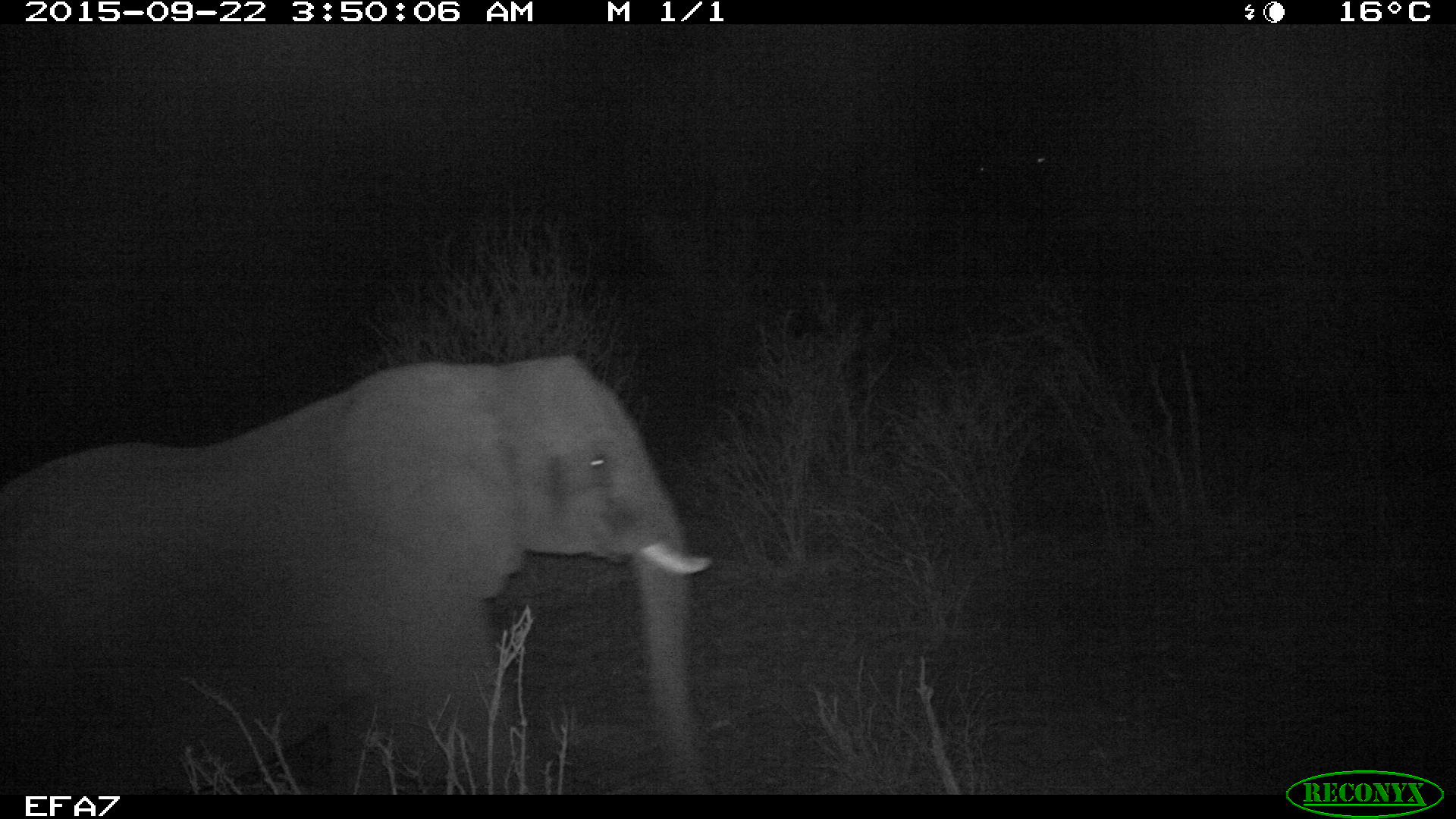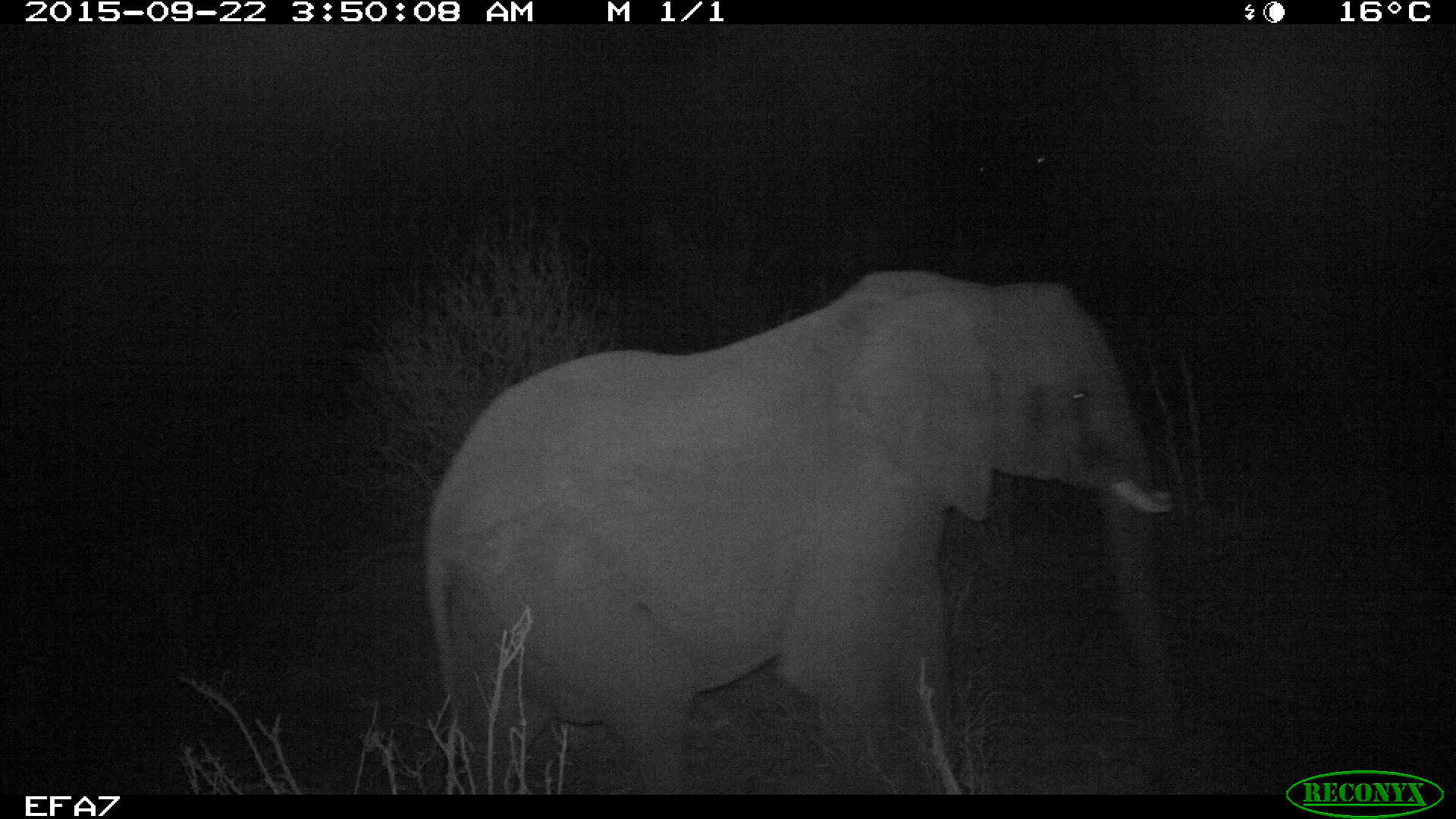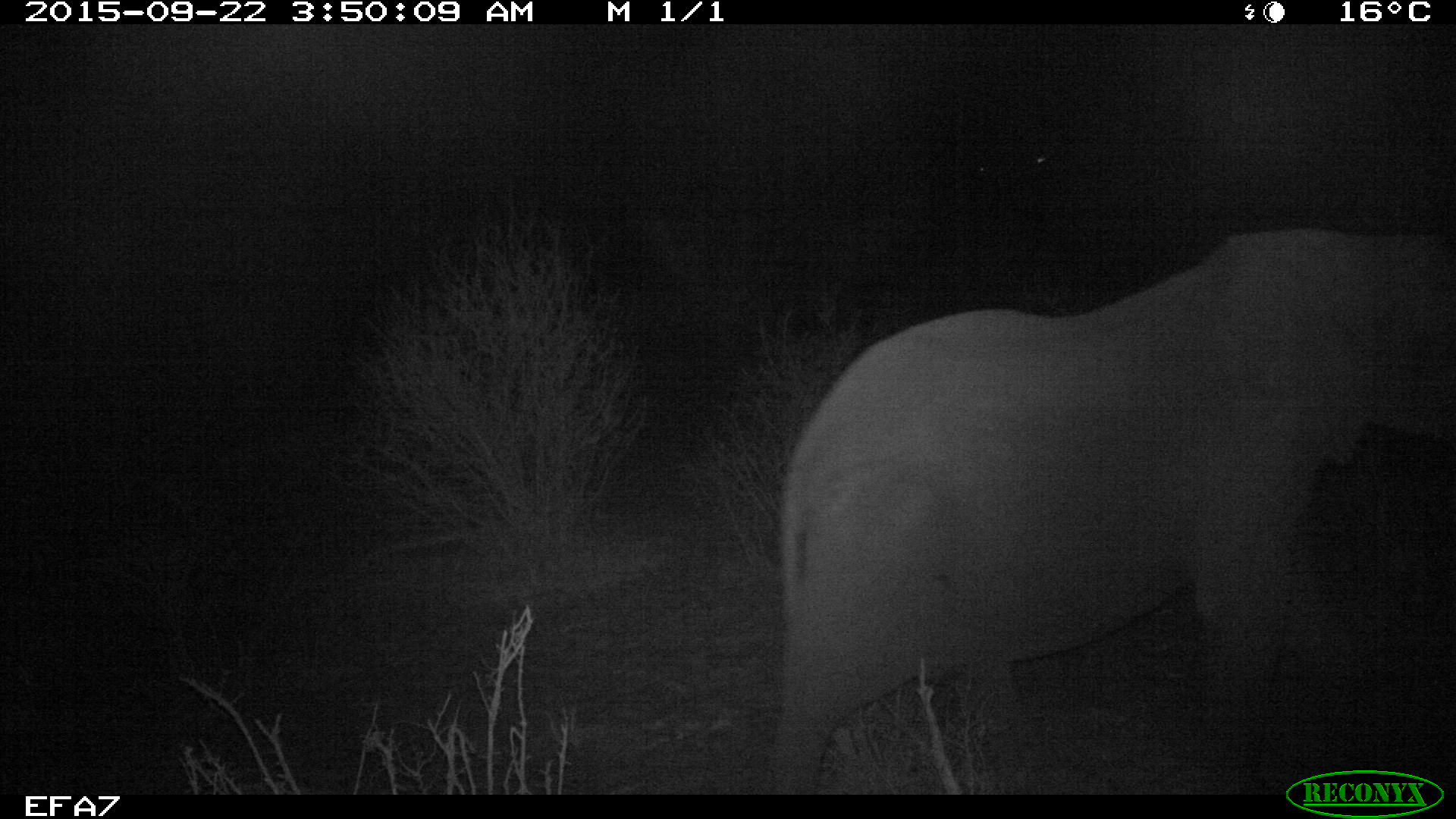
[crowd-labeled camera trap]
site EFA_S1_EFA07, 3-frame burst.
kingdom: Animalia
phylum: Chordata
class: Mammalia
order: Proboscidea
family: Elephantidae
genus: Loxodonta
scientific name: Loxodonta africana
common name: african bush elephant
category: elephant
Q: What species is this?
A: Elephant (african bush elephant) (Loxodonta africana).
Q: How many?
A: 1.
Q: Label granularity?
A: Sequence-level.